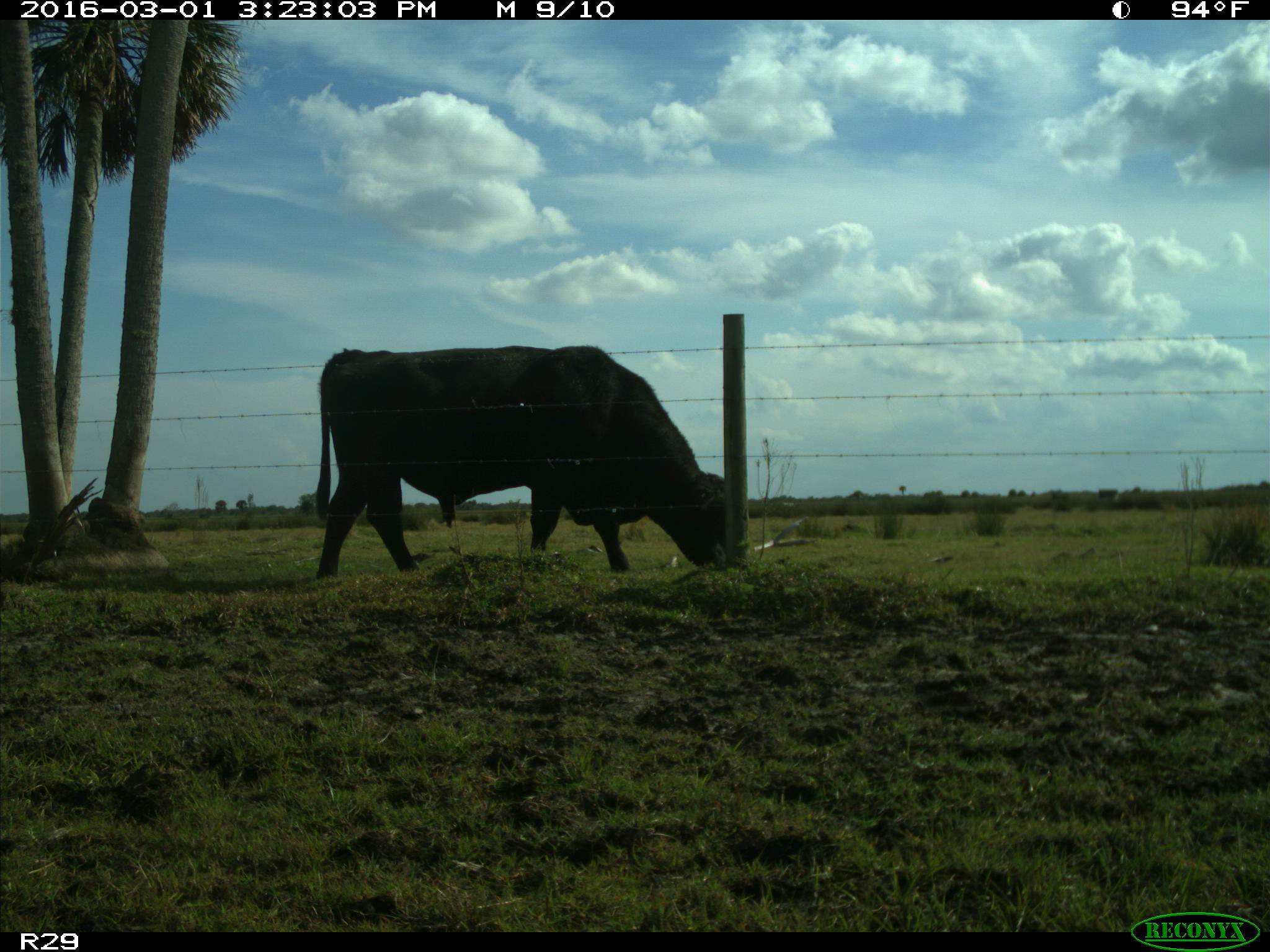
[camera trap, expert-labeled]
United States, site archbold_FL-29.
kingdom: Animalia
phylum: Chordata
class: Mammalia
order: Artiodactyla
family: Bovidae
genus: Bos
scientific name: Bos taurus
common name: domestic cow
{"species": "Bos taurus (domestic cow)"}